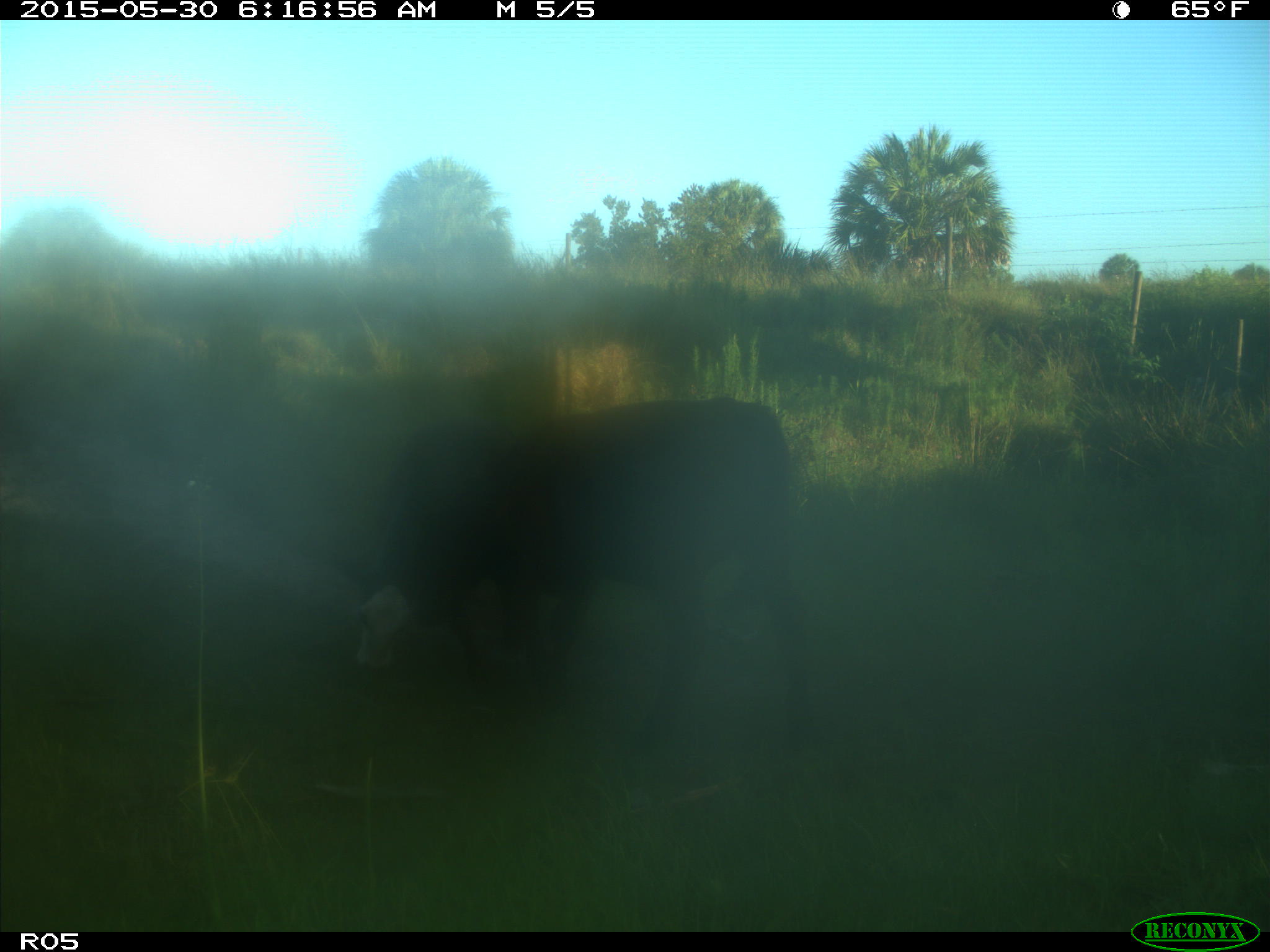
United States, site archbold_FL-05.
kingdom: Animalia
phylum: Chordata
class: Mammalia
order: Artiodactyla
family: Bovidae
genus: Bos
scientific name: Bos taurus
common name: domestic cow